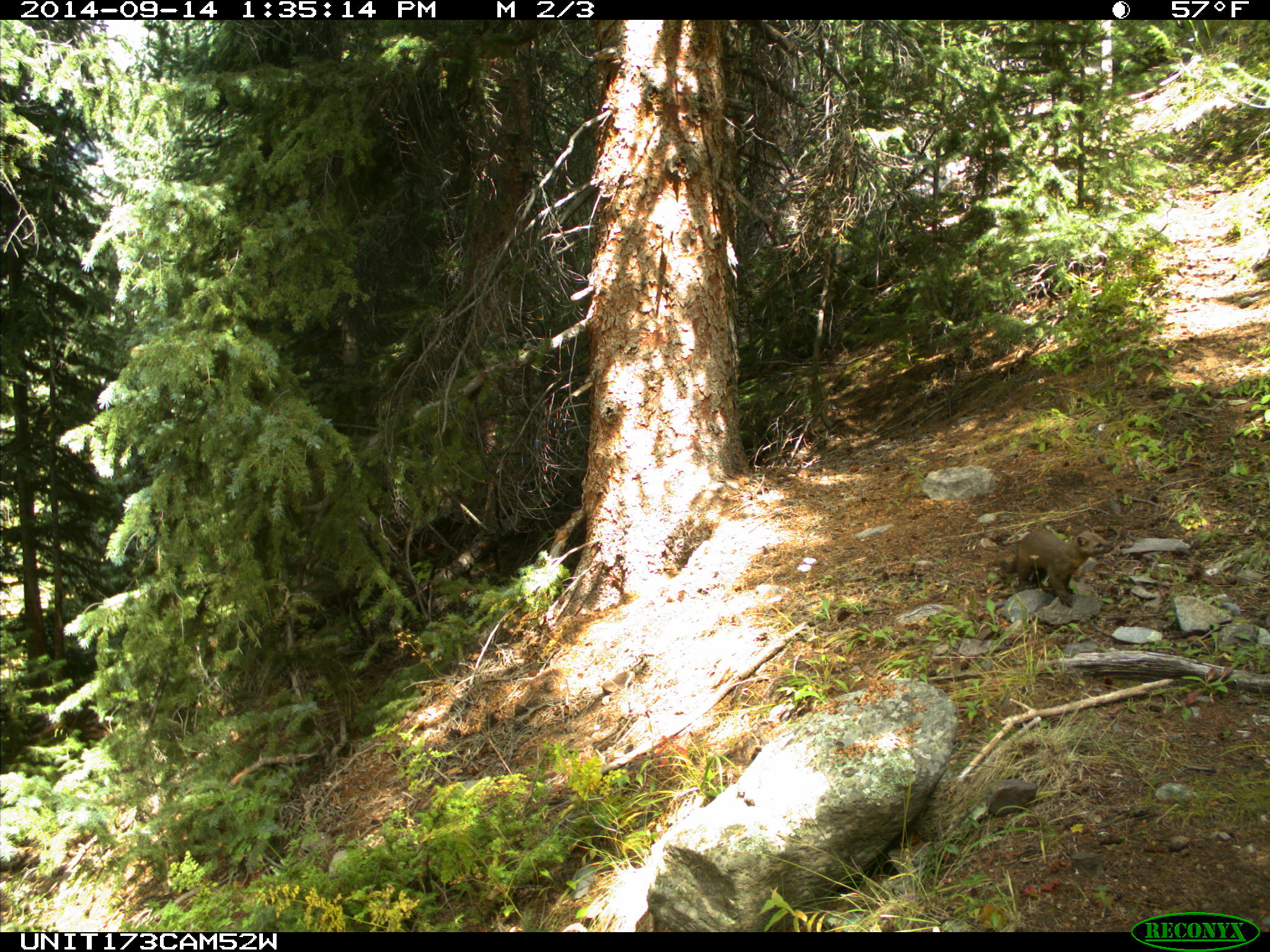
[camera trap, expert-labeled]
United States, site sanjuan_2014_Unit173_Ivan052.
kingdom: Animalia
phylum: Chordata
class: Mammalia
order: Carnivora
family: Mustelidae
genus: Martes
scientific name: Martes americana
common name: american marten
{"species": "Martes americana (american marten)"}